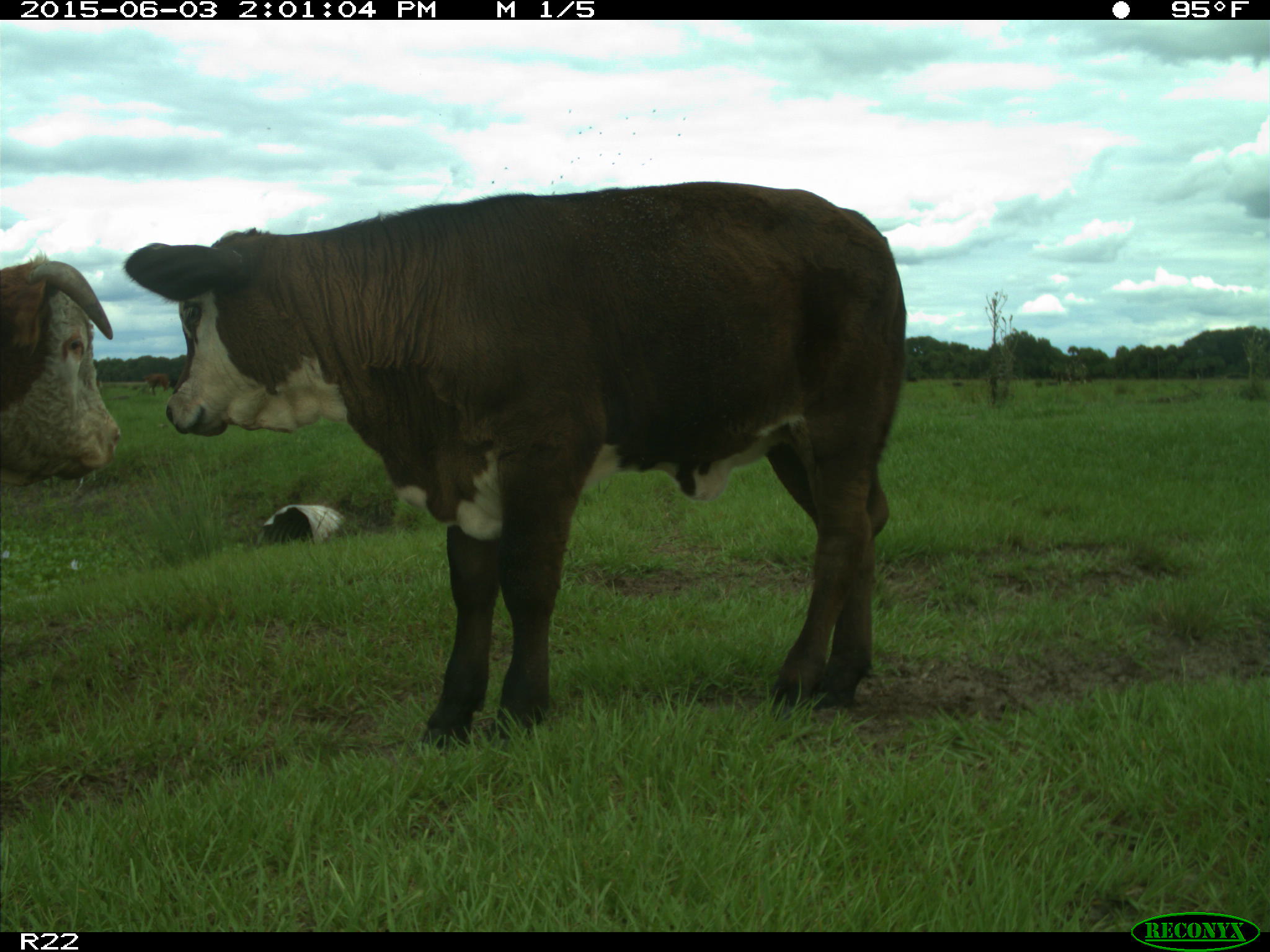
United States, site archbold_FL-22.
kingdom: Animalia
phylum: Chordata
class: Mammalia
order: Artiodactyla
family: Bovidae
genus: Bos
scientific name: Bos taurus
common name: domestic cow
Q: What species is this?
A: Bos taurus (domestic cow).